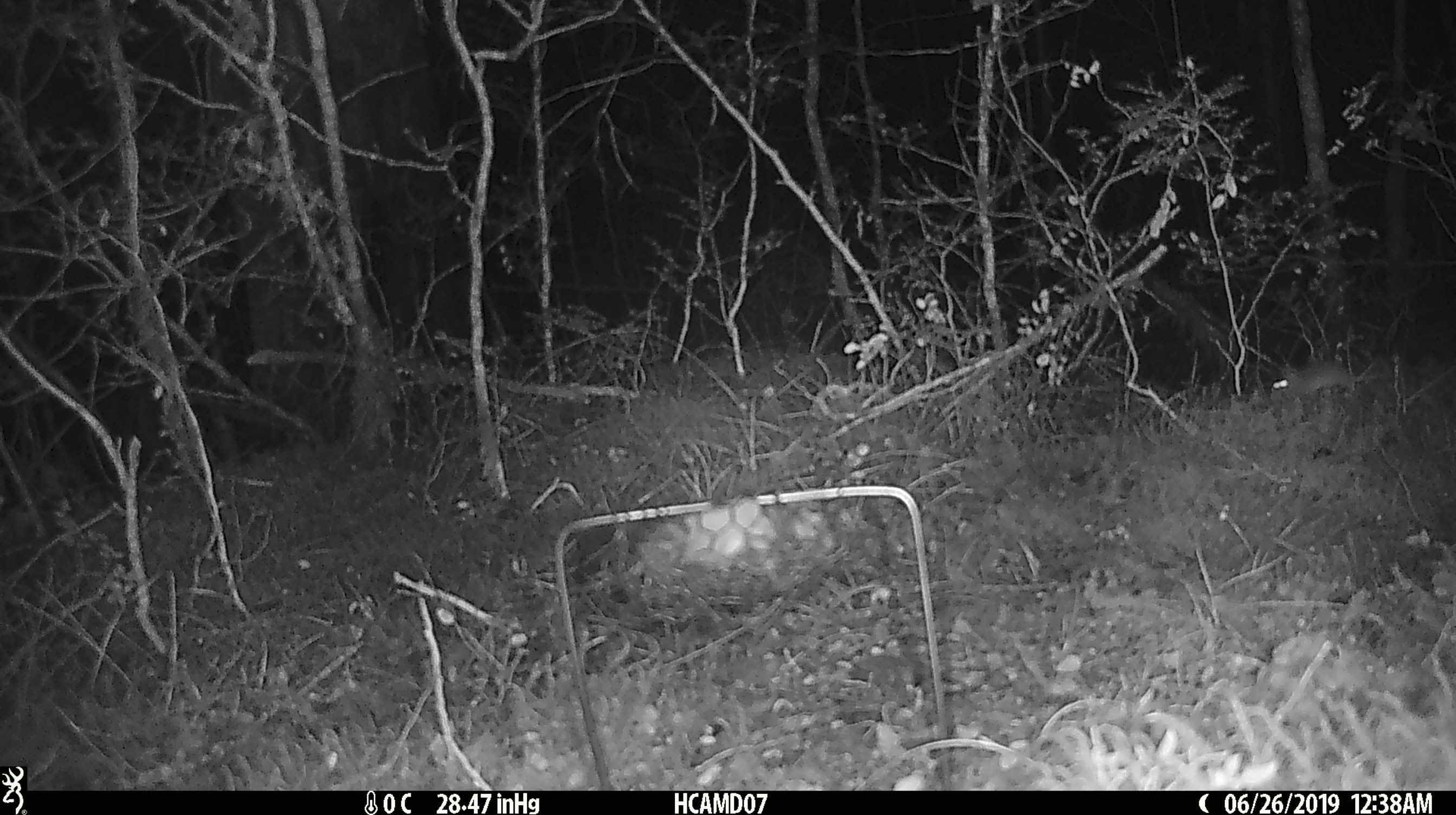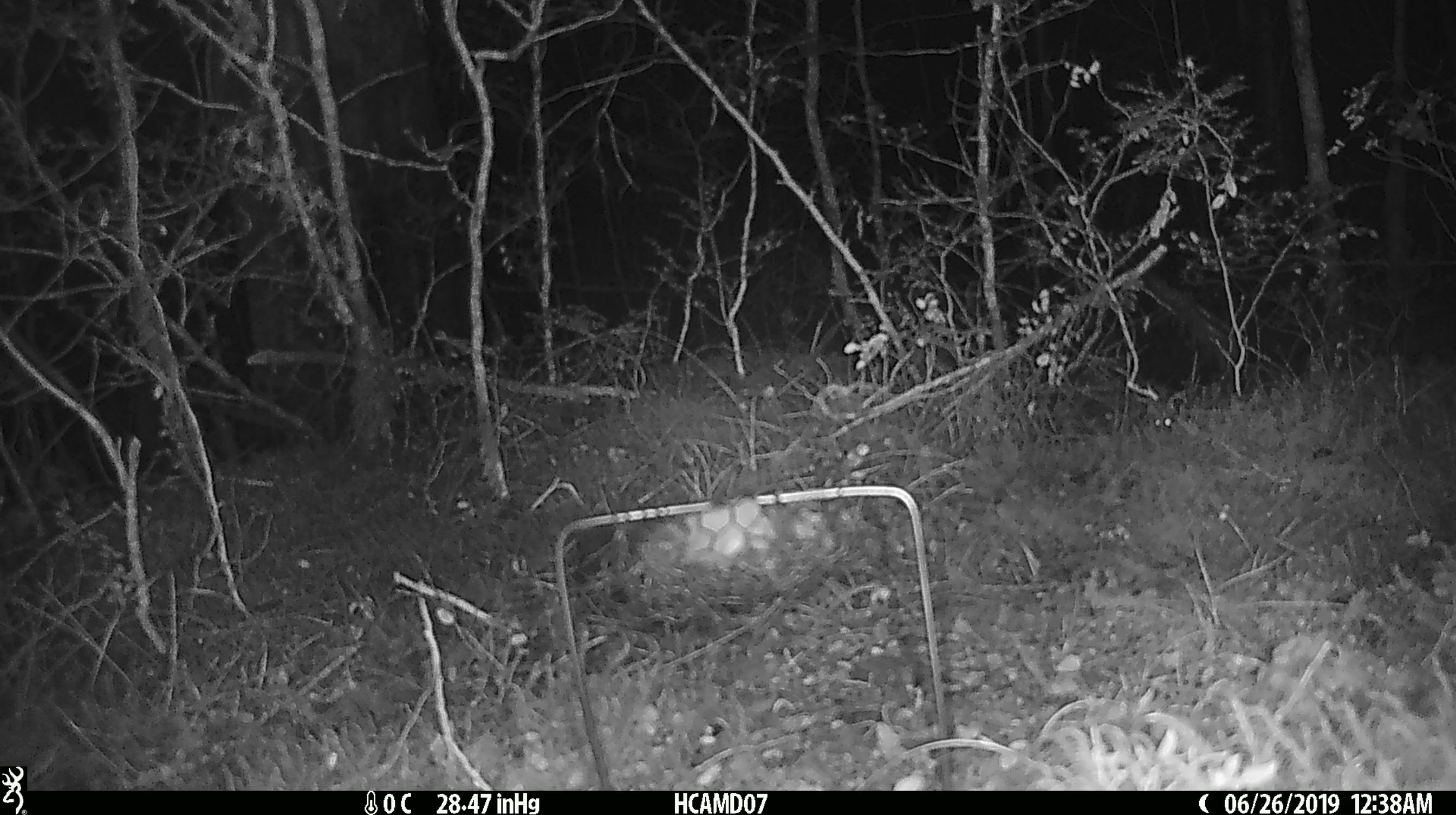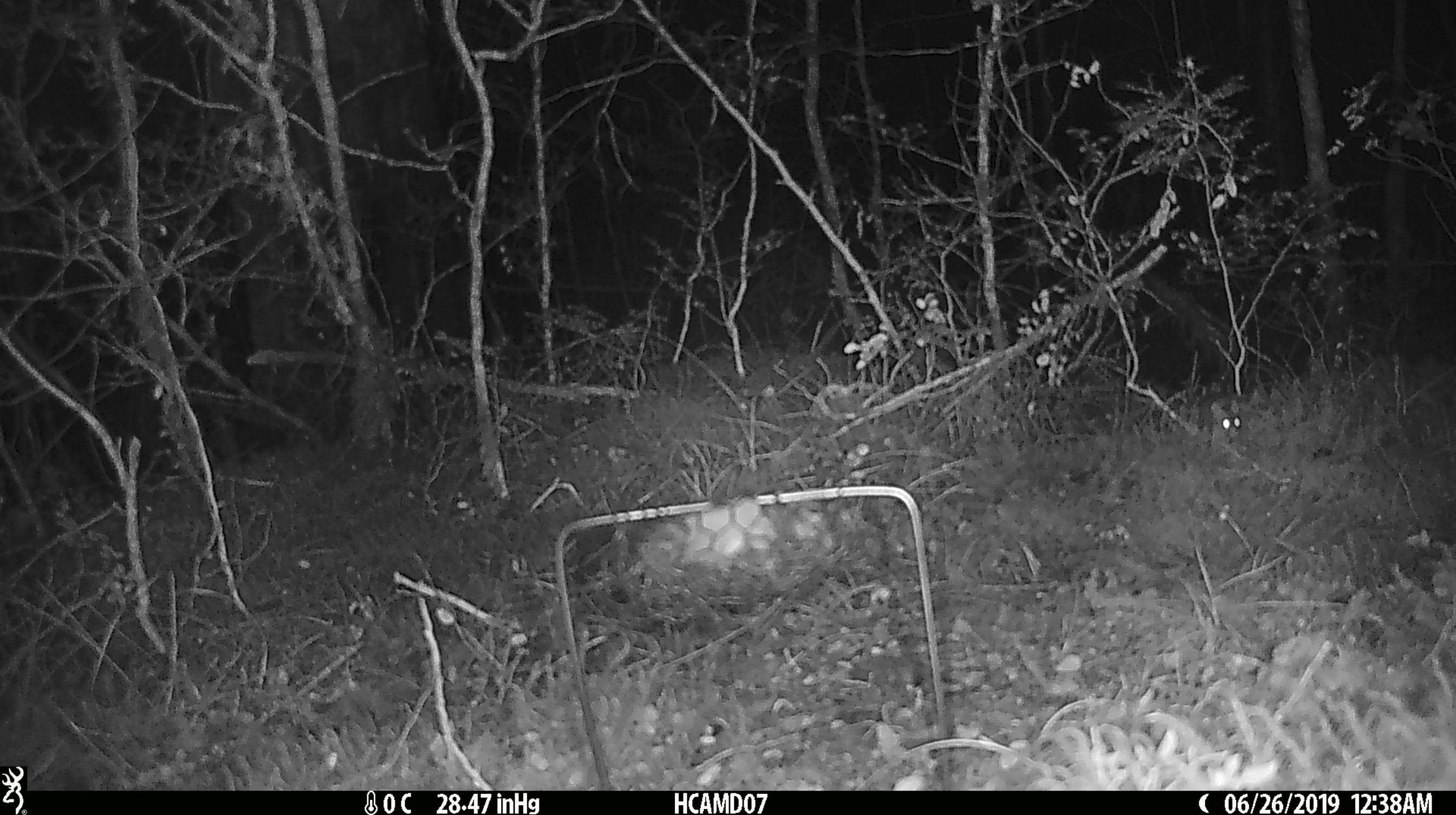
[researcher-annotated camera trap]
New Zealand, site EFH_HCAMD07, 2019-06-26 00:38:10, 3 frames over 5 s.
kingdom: Animalia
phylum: Chordata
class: Mammalia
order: Rodentia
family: Muridae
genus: Mus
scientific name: Mus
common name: mouse